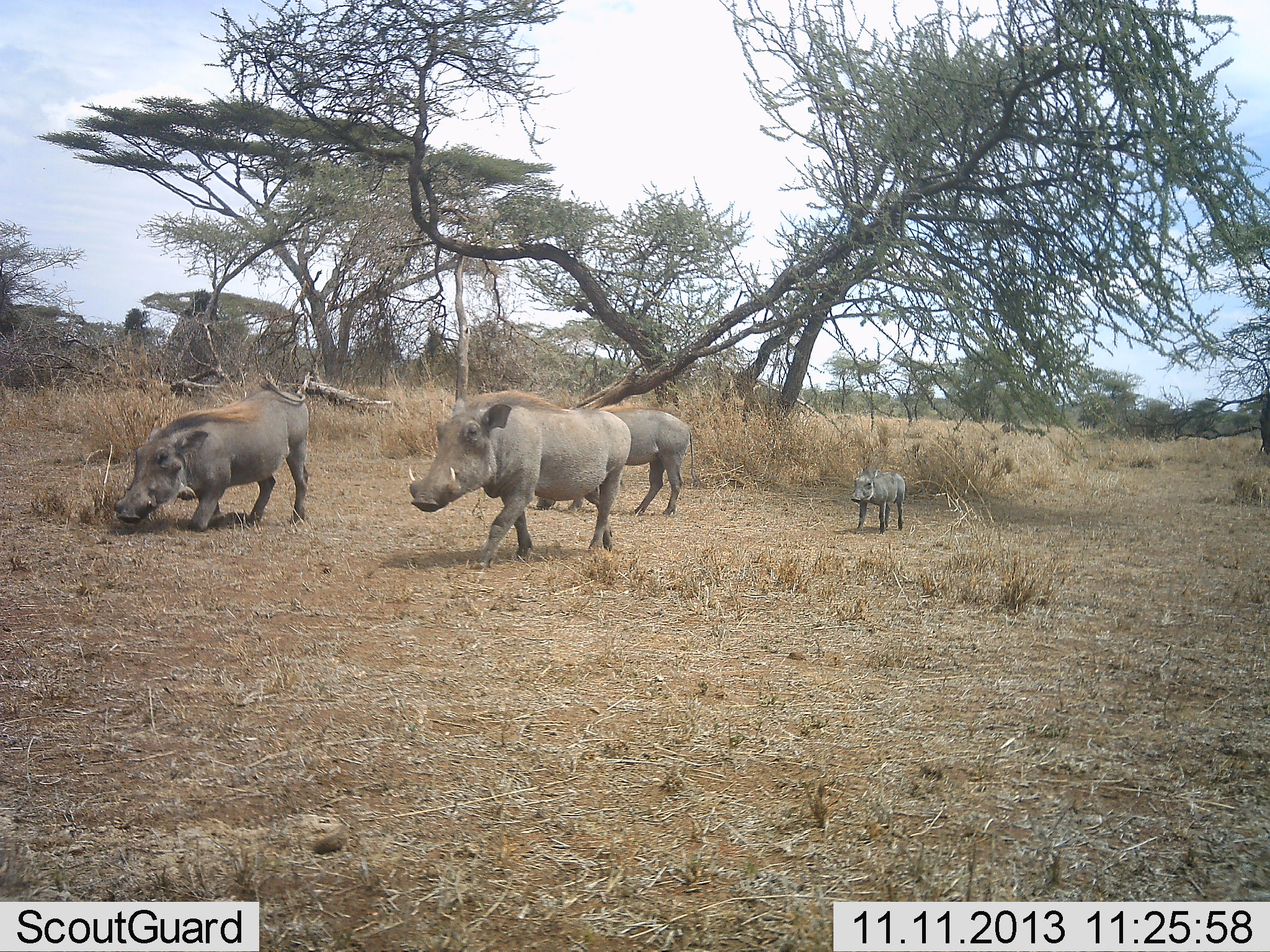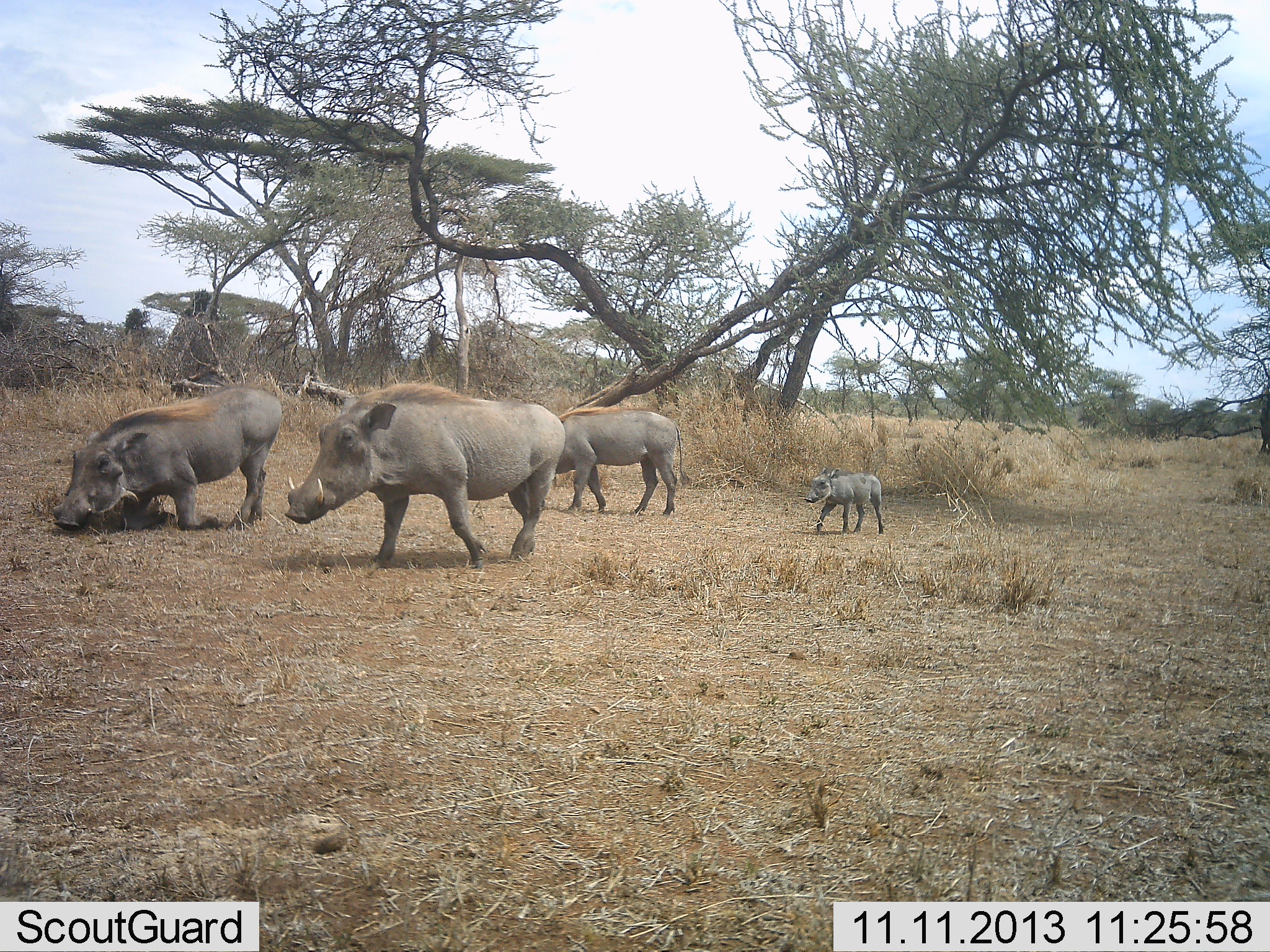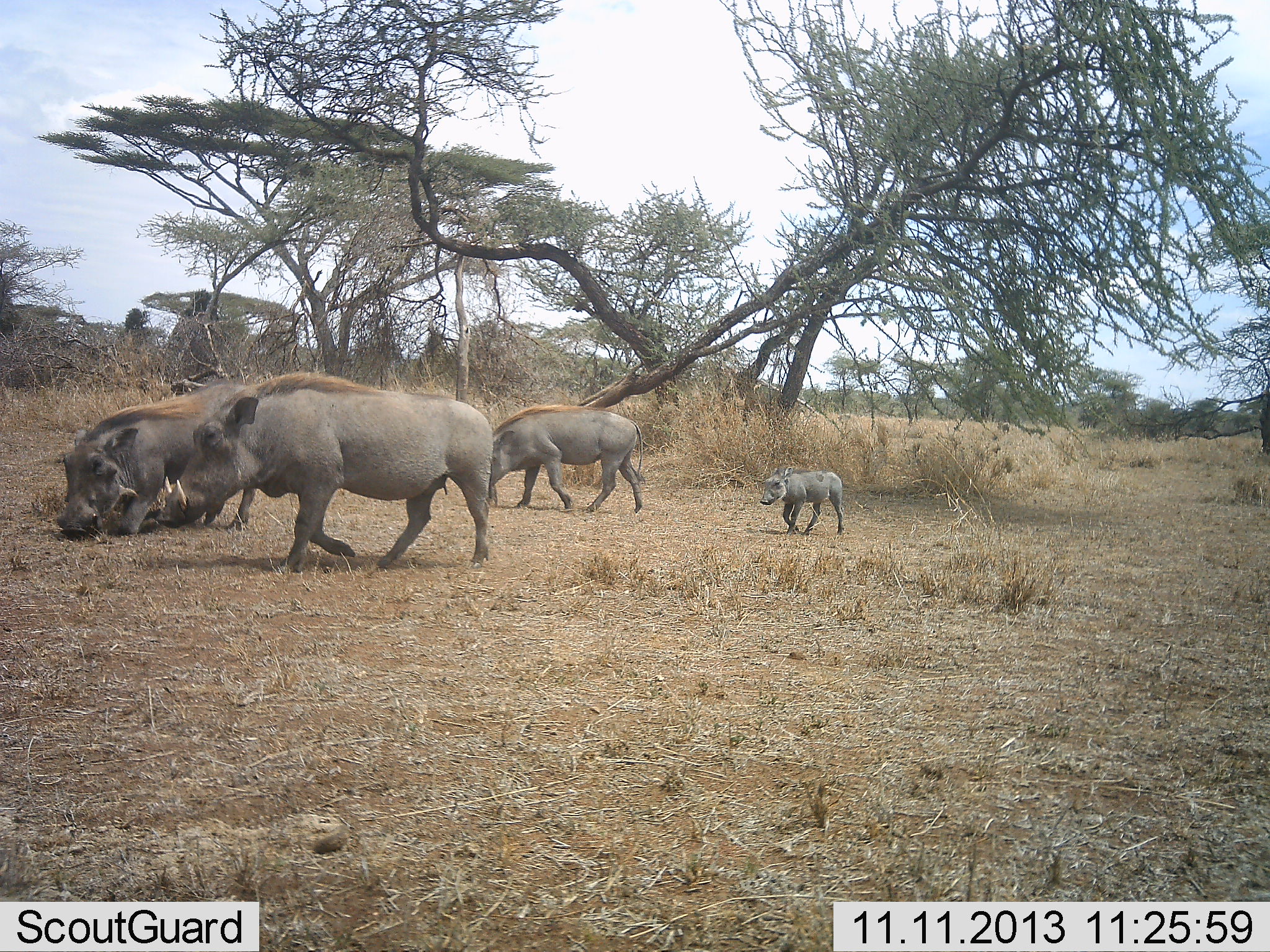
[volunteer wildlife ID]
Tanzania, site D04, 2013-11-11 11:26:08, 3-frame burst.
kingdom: Animalia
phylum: Chordata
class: Mammalia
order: Artiodactyla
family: Suidae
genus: Phacochoerus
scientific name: Phacochoerus africanus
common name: warthog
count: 4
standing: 20%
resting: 0%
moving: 80%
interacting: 0%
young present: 90%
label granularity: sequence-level